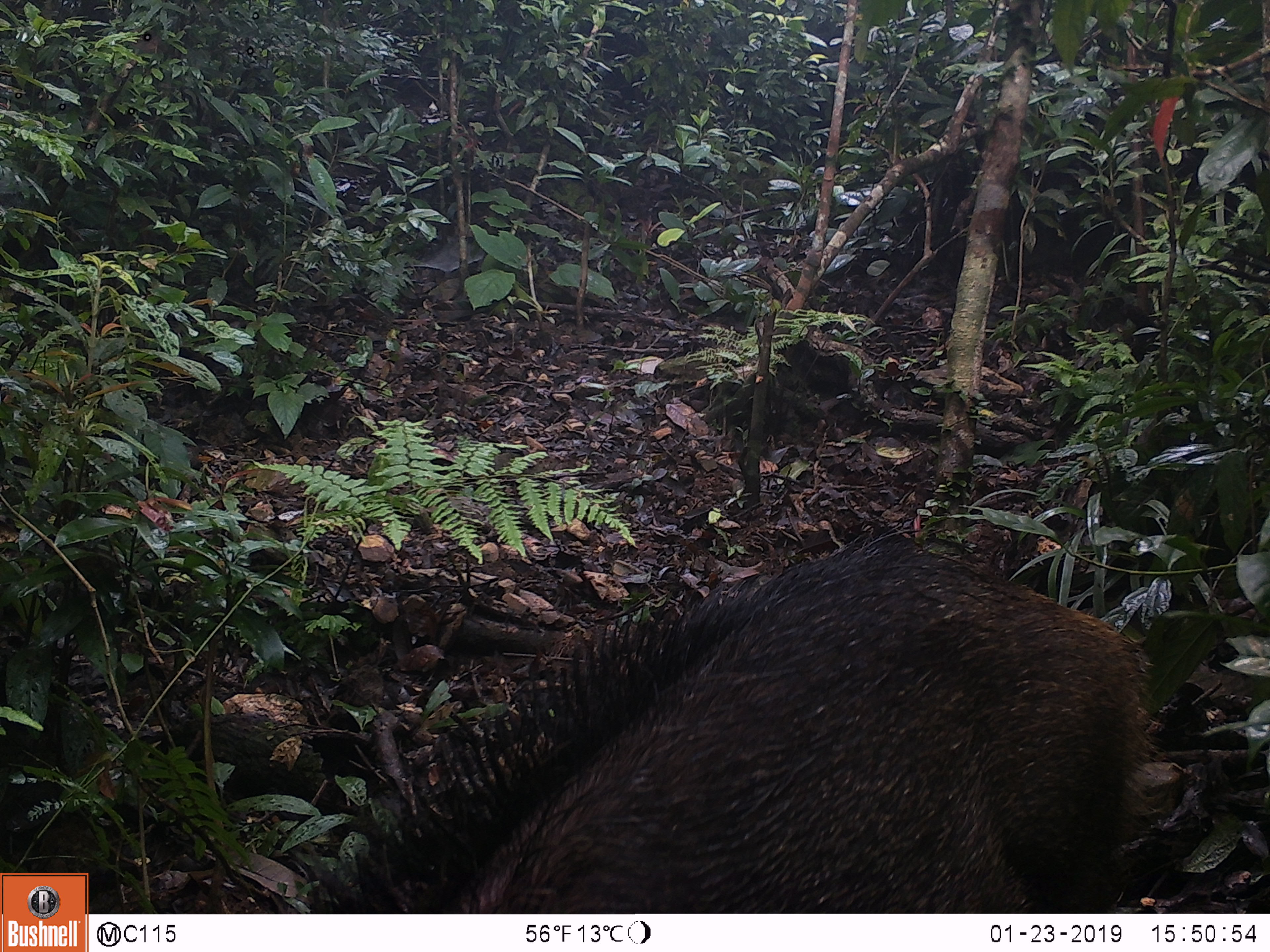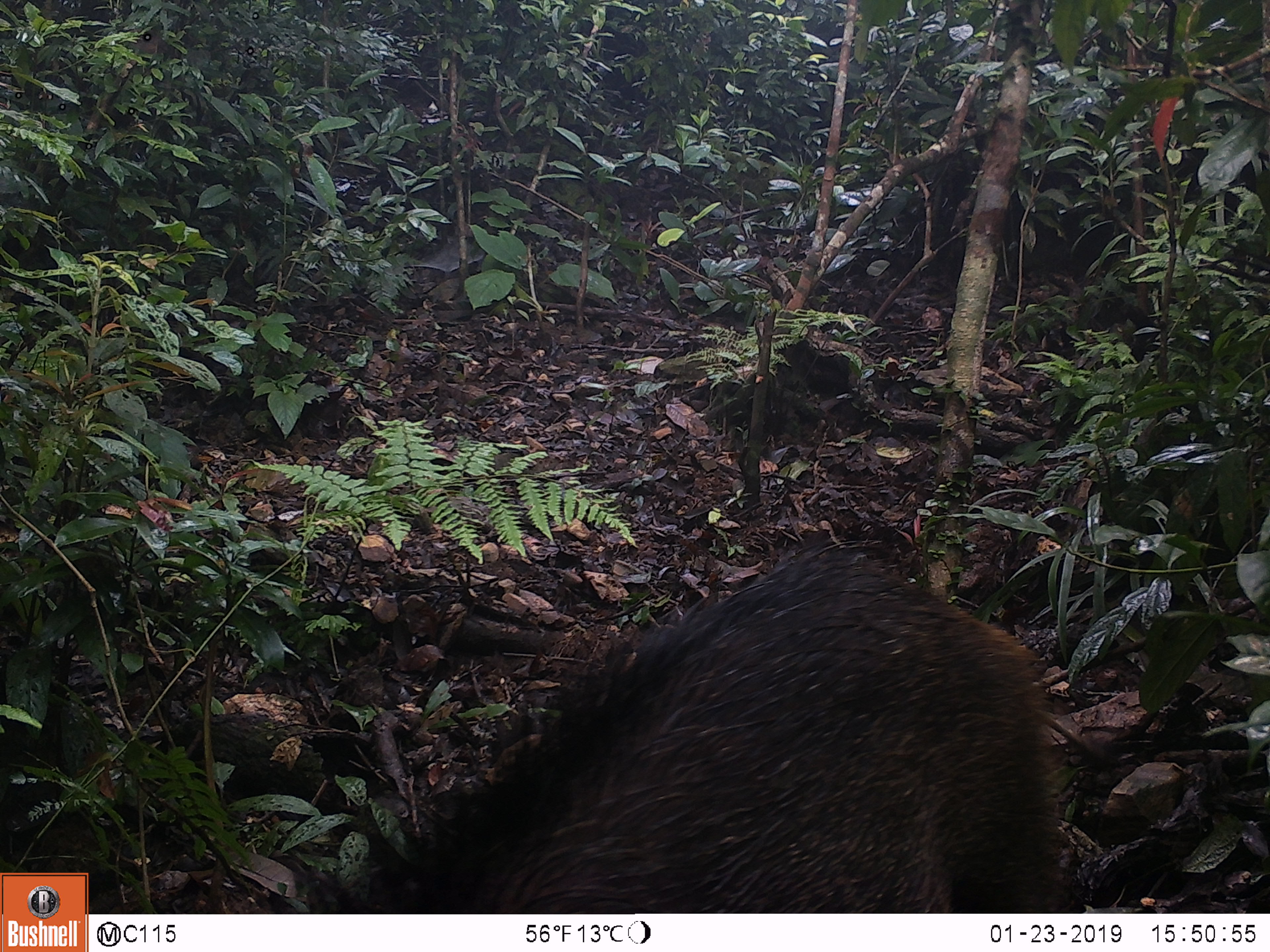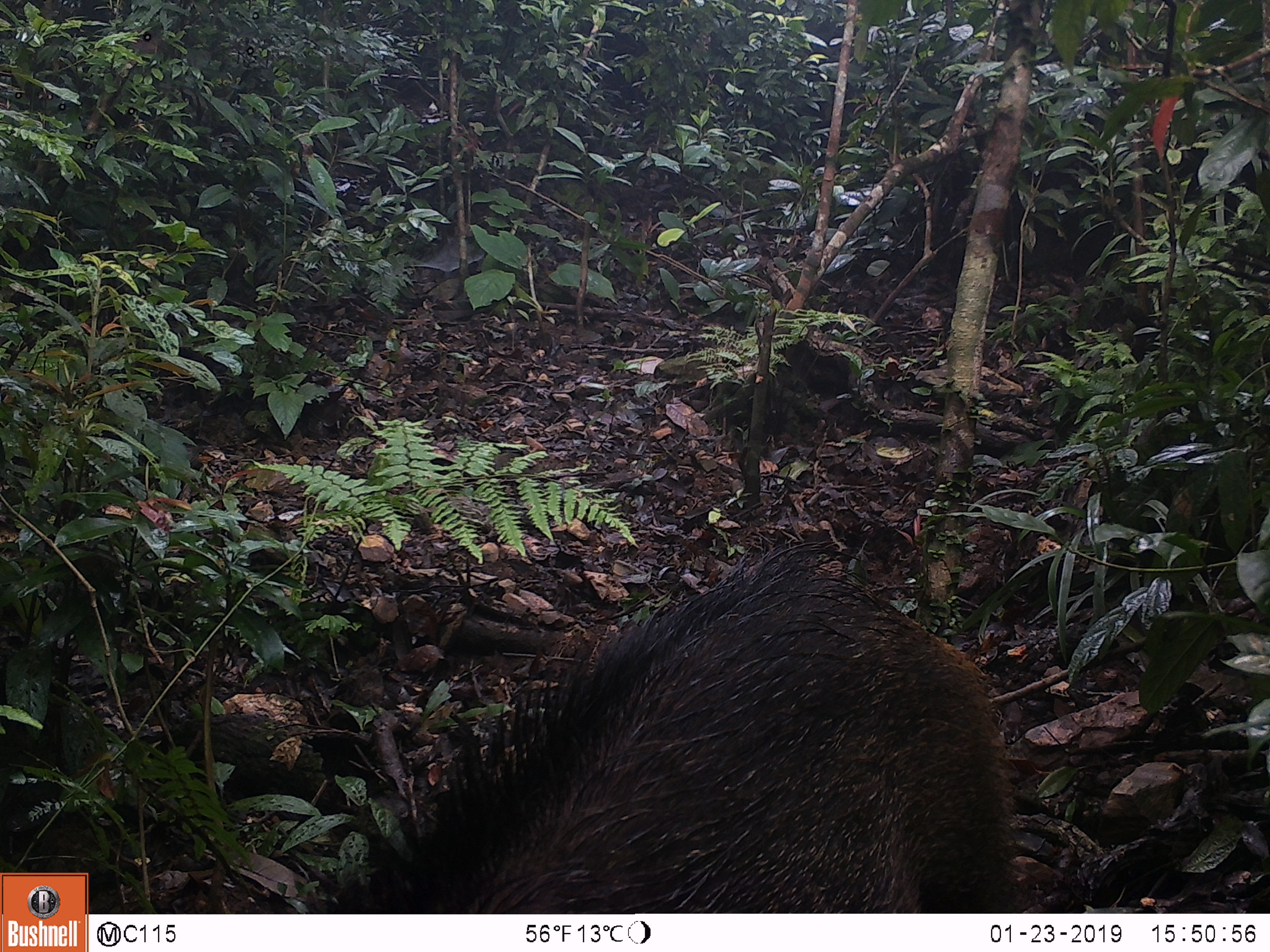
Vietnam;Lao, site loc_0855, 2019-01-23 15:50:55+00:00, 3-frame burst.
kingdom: Animalia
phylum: Chordata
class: Mammalia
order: Artiodactyla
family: Suidae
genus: Sus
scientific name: Sus scrofa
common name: eurasian wild pig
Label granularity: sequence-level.